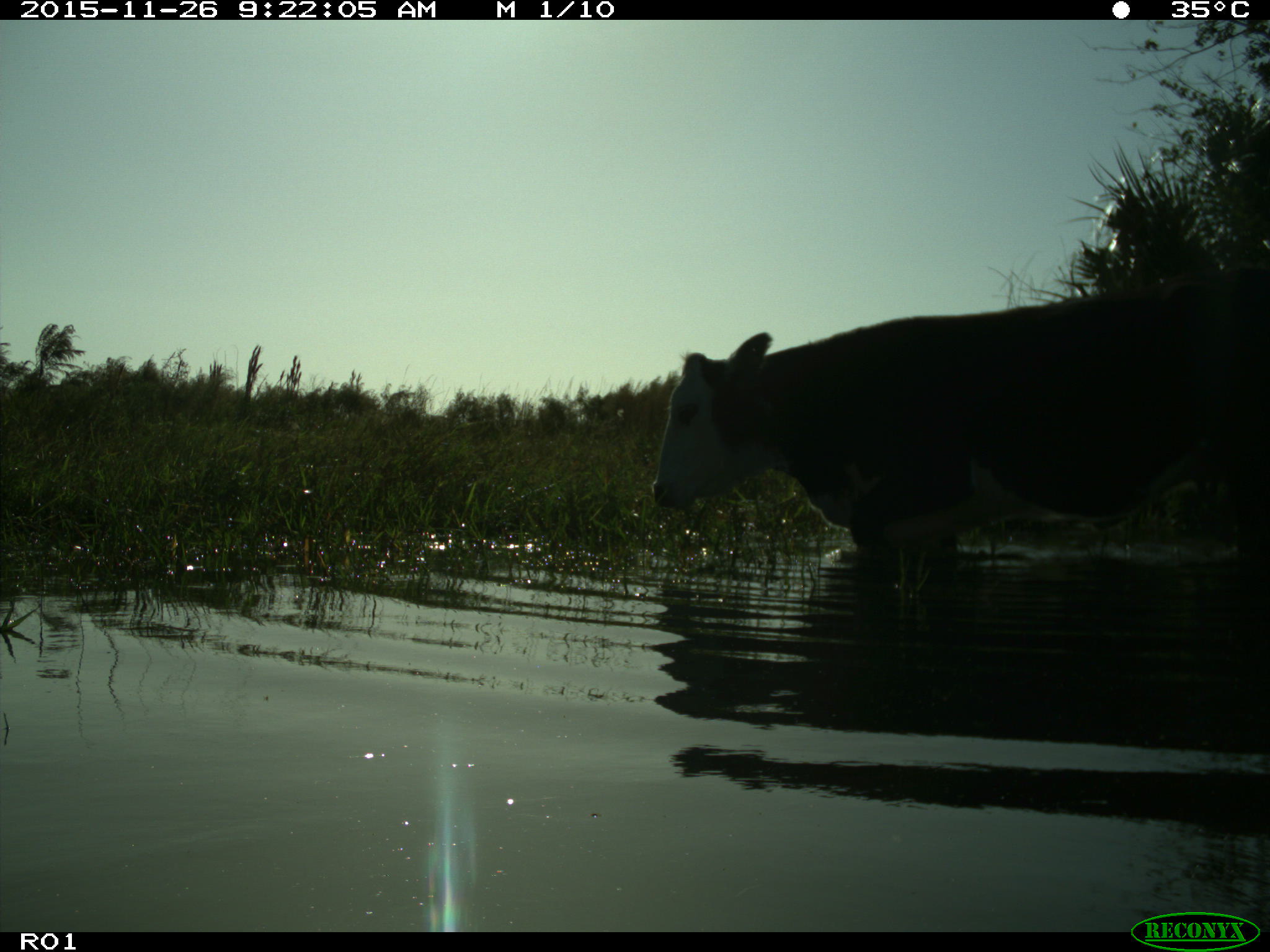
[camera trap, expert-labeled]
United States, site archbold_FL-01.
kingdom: Animalia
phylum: Chordata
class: Mammalia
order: Artiodactyla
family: Bovidae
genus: Bos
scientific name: Bos taurus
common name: domestic cow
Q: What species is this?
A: Bos taurus (domestic cow).